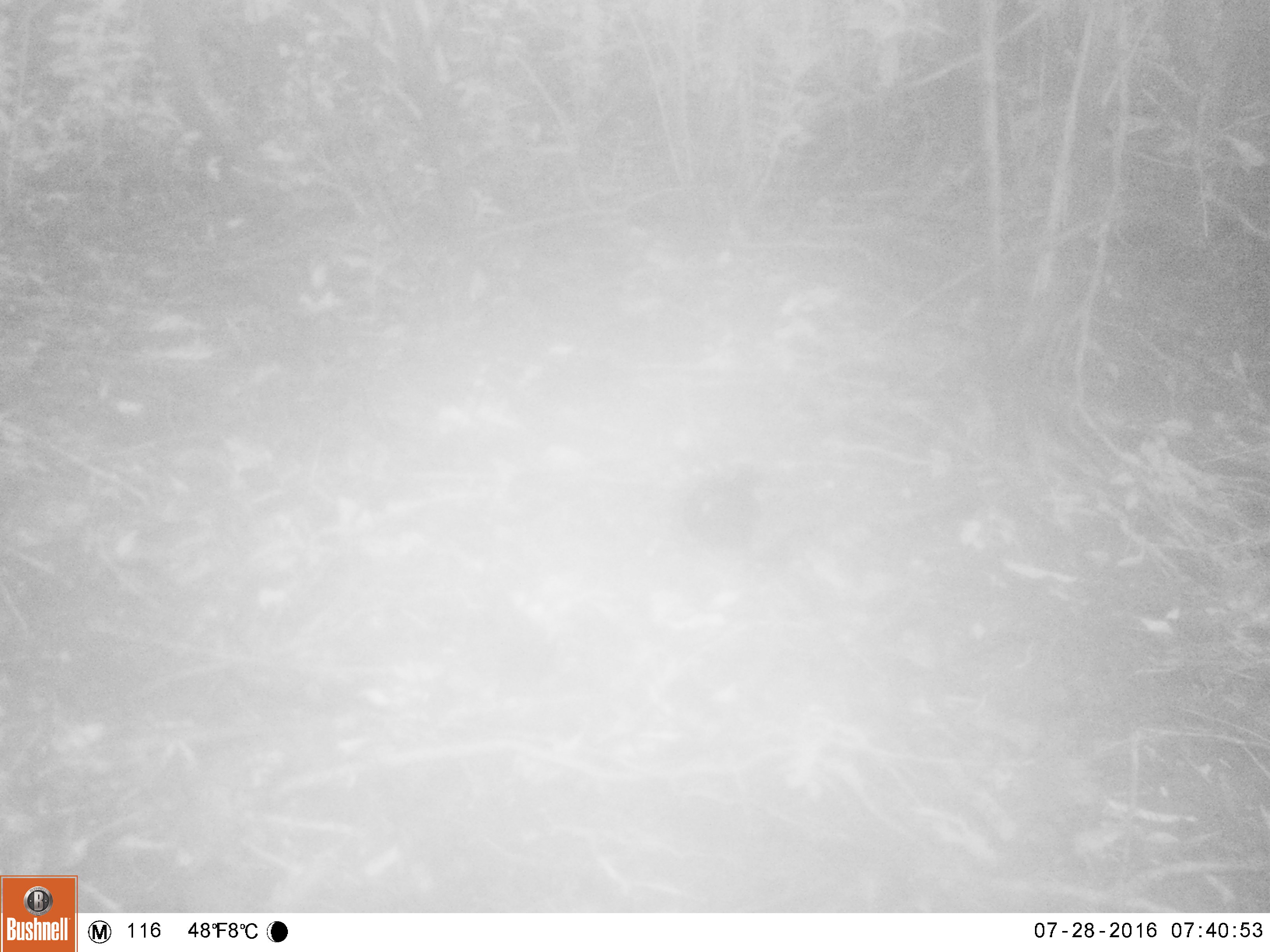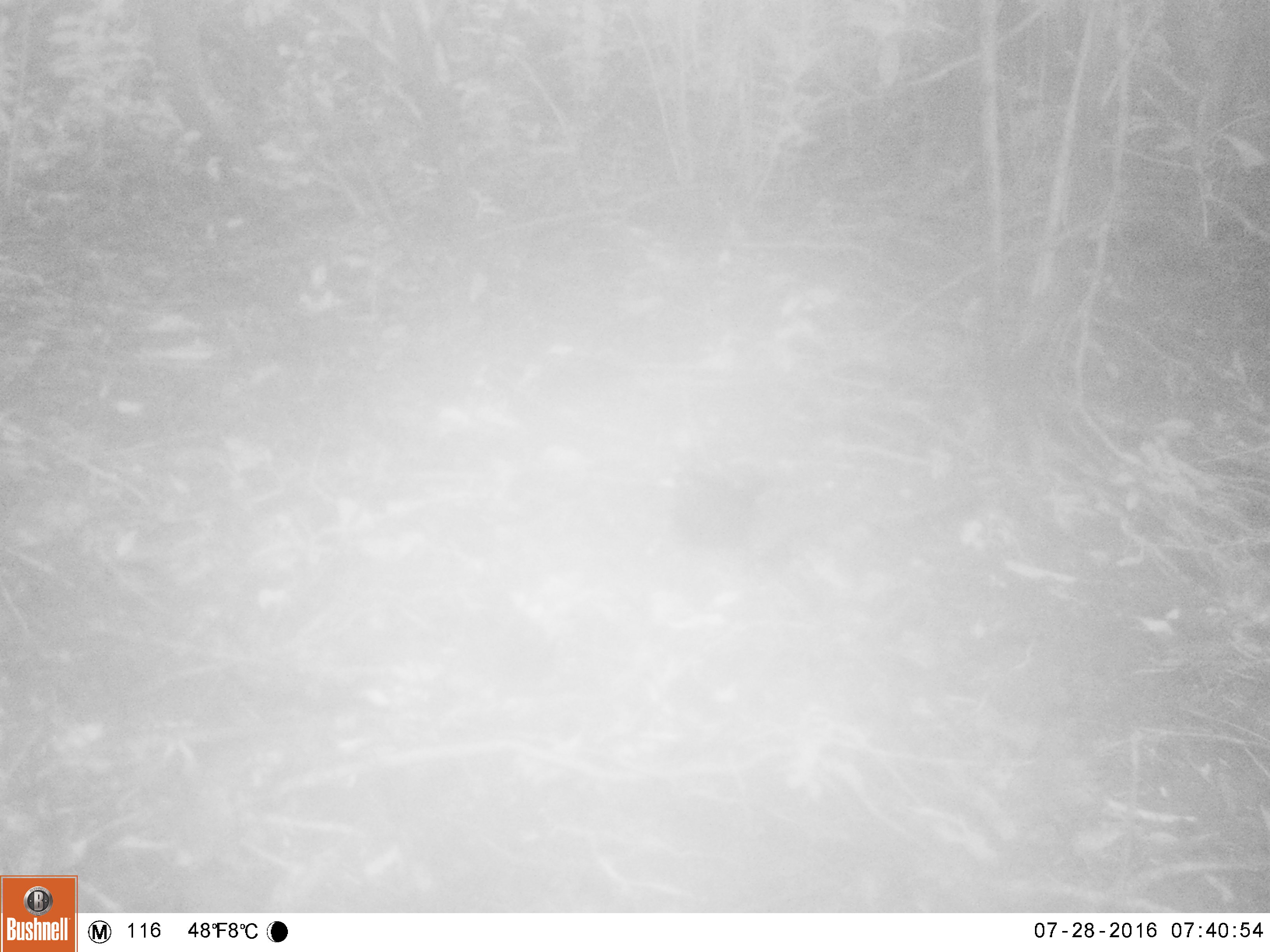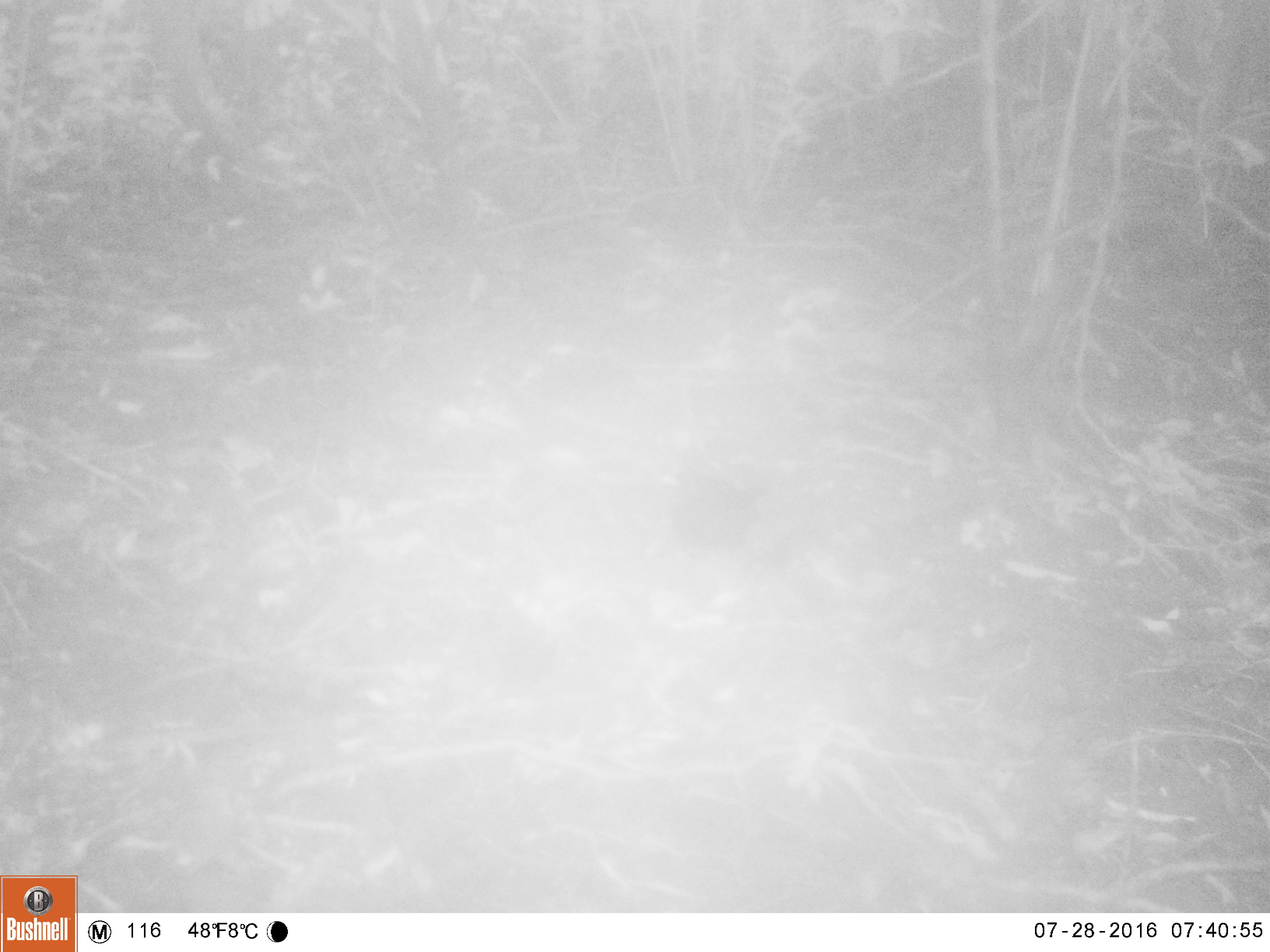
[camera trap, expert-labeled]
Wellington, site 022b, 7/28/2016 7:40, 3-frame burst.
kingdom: Animalia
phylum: Chordata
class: Aves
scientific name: Aves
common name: bird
Bird (Aves).